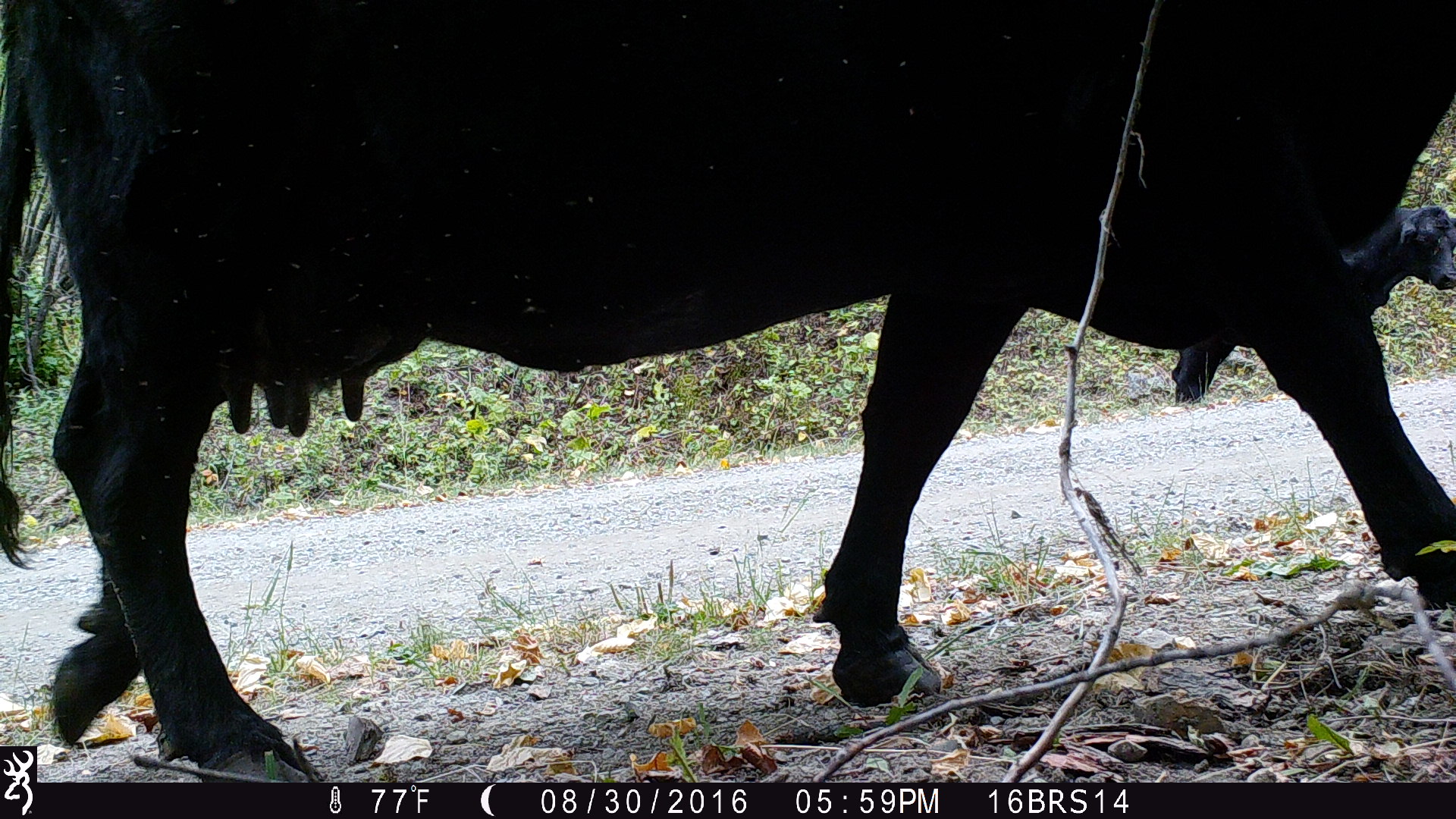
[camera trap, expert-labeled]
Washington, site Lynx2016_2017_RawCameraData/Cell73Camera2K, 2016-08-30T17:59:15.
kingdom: Animalia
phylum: Chordata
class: Mammalia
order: Artiodactyla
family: Bovidae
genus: Bos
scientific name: Bos taurus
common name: domestic cattle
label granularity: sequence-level